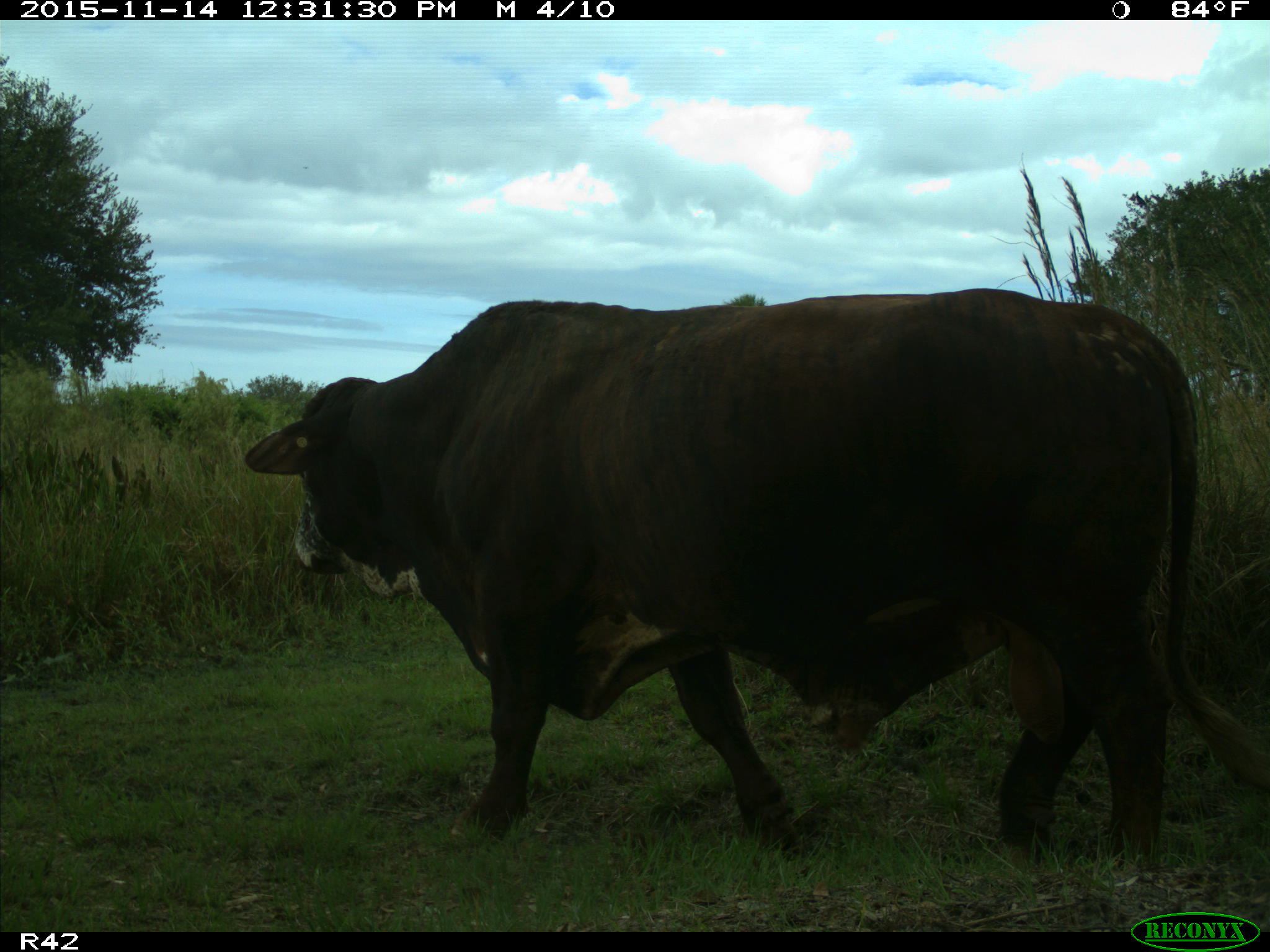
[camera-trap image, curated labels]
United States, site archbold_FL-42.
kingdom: Animalia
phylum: Chordata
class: Mammalia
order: Artiodactyla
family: Bovidae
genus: Bos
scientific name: Bos taurus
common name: domestic cow